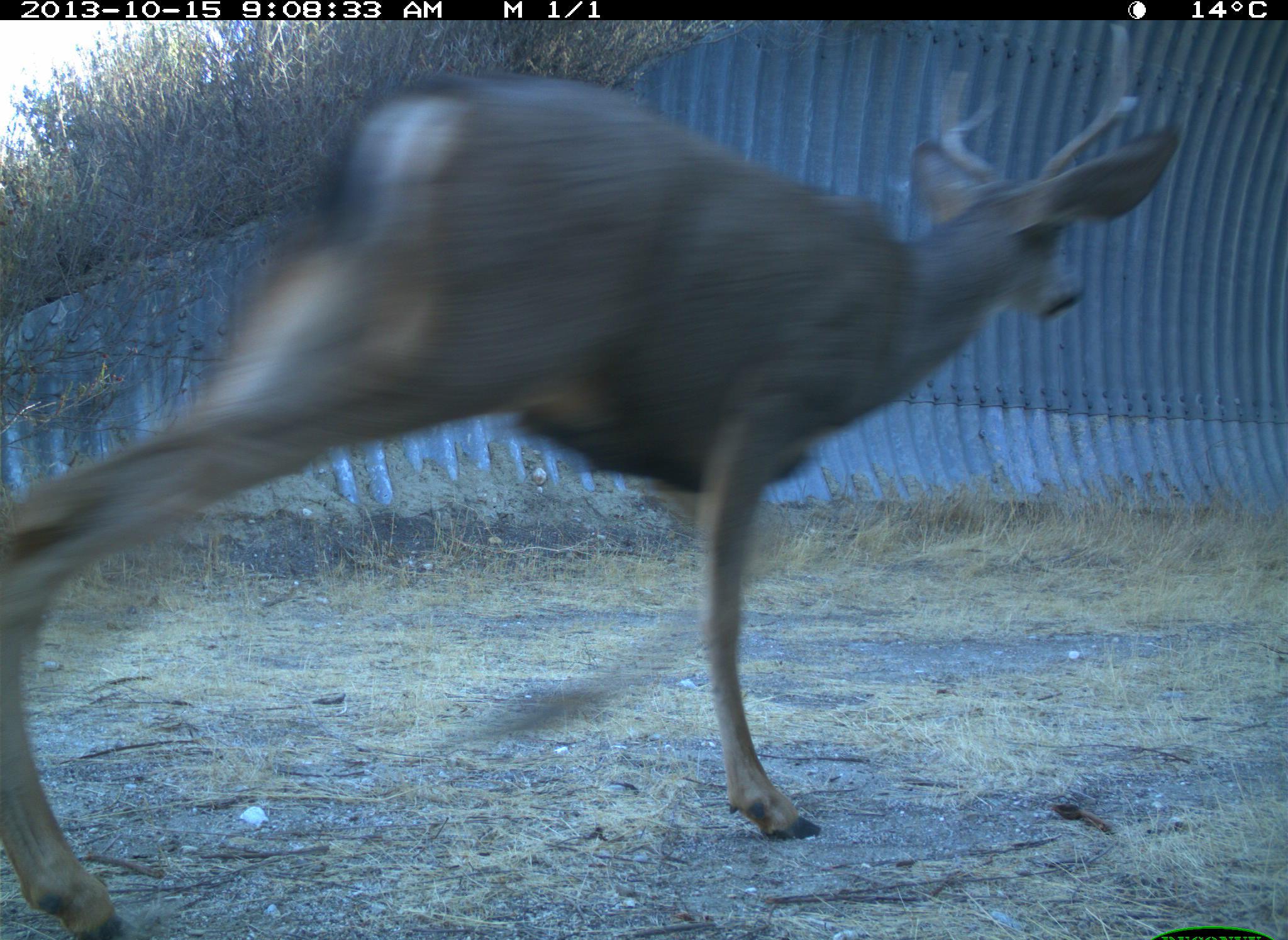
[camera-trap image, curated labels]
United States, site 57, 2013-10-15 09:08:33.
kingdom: Animalia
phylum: Chordata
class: Mammalia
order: Artiodactyla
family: Cervidae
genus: Odocoileus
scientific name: Odocoileus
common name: deer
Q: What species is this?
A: Deer (Odocoileus).